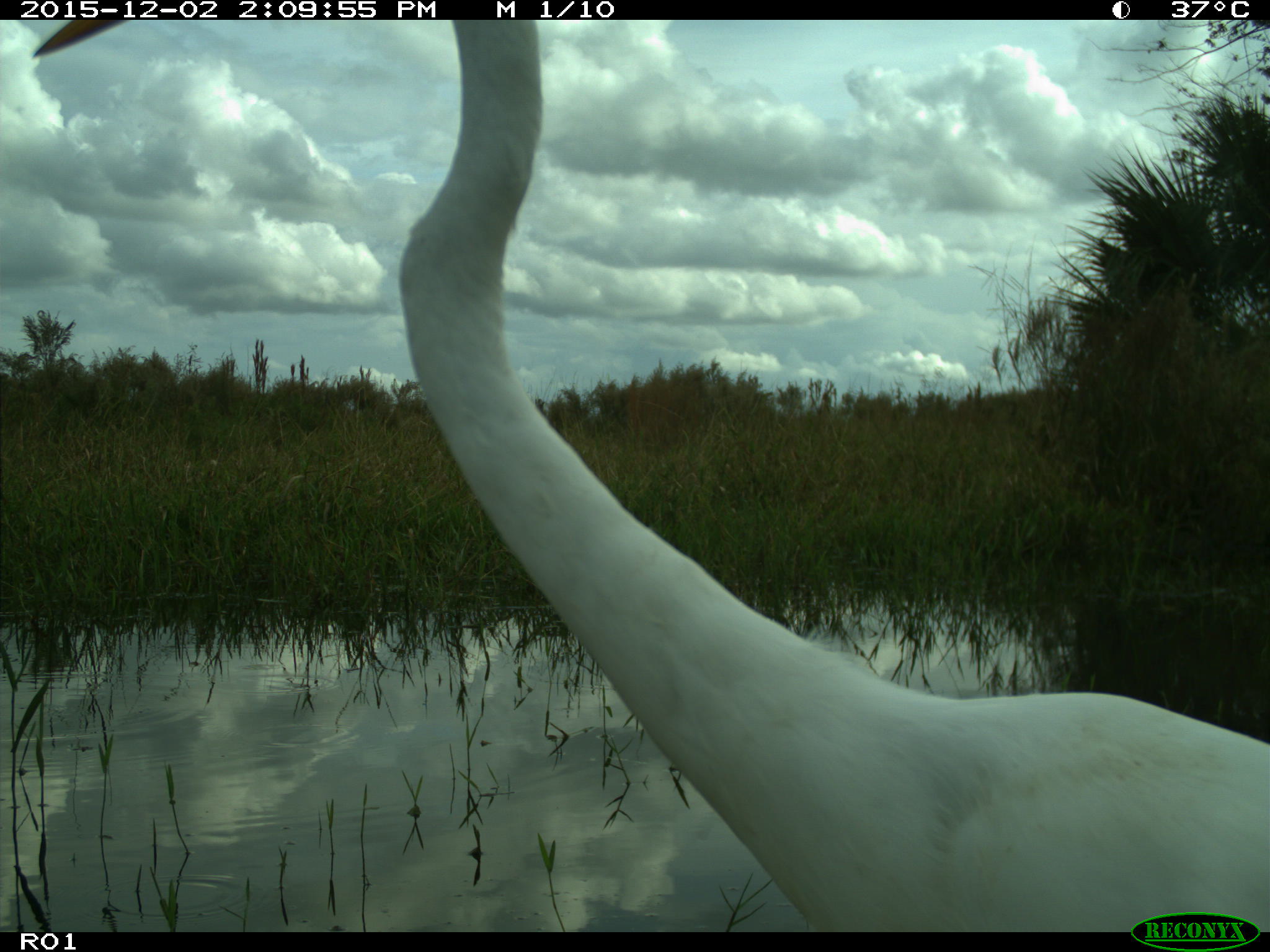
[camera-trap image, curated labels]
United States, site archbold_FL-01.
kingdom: Animalia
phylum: Chordata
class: Aves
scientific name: Aves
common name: birds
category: unidentified bird